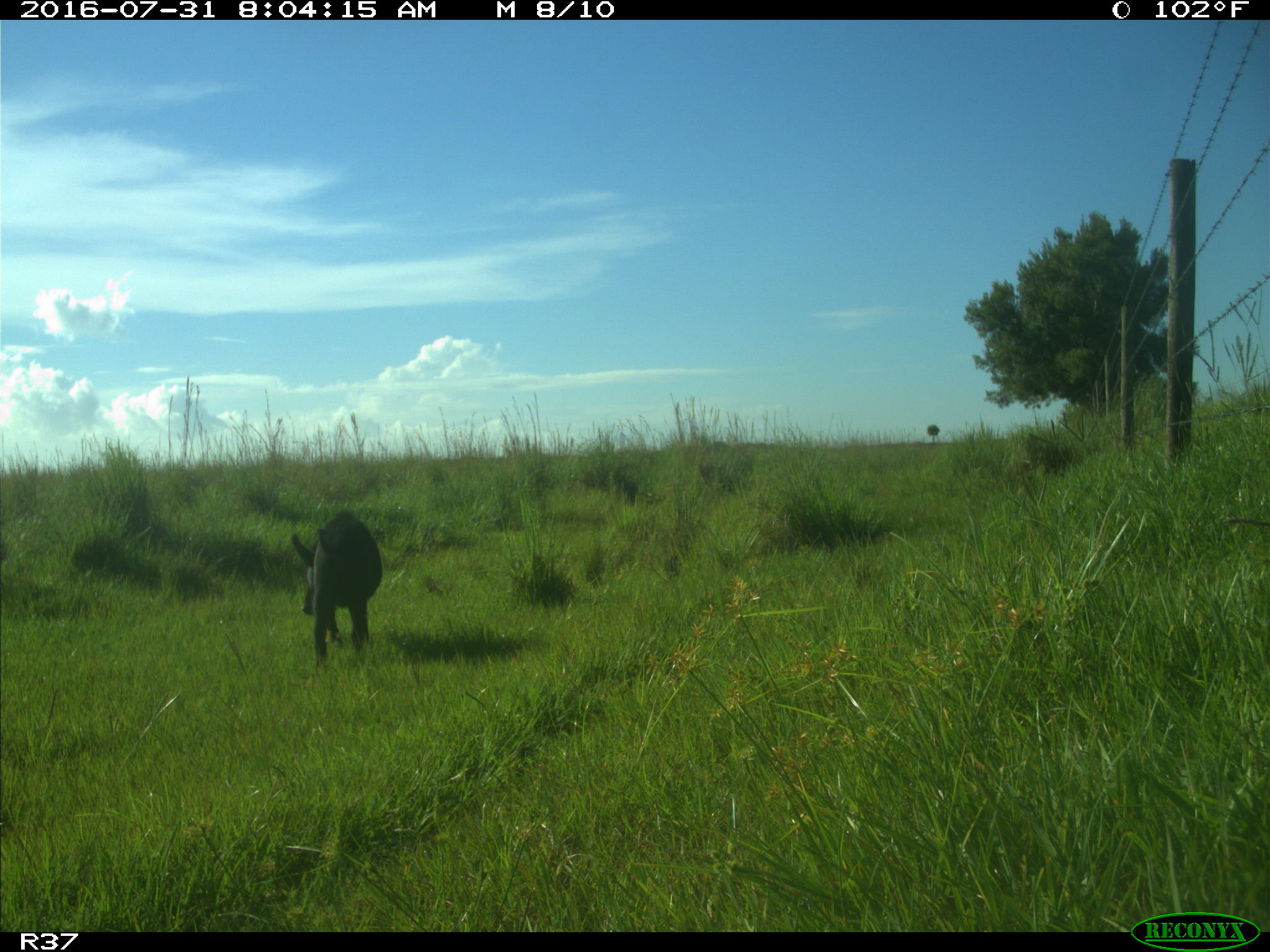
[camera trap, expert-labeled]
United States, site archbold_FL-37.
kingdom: Animalia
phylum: Chordata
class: Mammalia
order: Artiodactyla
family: Suidae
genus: Sus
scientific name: Sus scrofa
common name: wild boar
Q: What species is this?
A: Sus scrofa (wild boar).